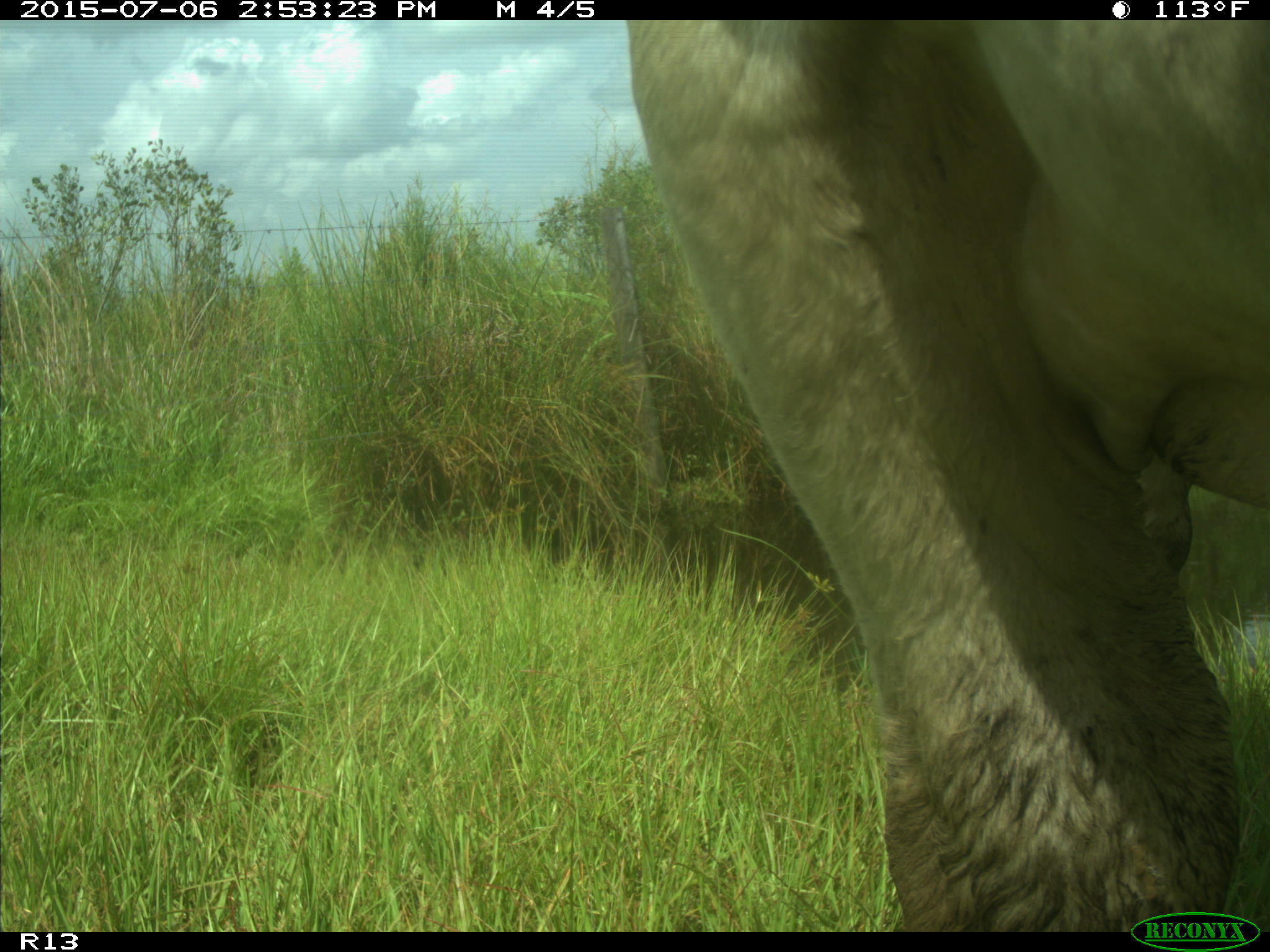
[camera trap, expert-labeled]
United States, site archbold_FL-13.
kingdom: Animalia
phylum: Chordata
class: Mammalia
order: Artiodactyla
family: Bovidae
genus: Bos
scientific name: Bos taurus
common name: domestic cow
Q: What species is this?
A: Bos taurus (domestic cow).